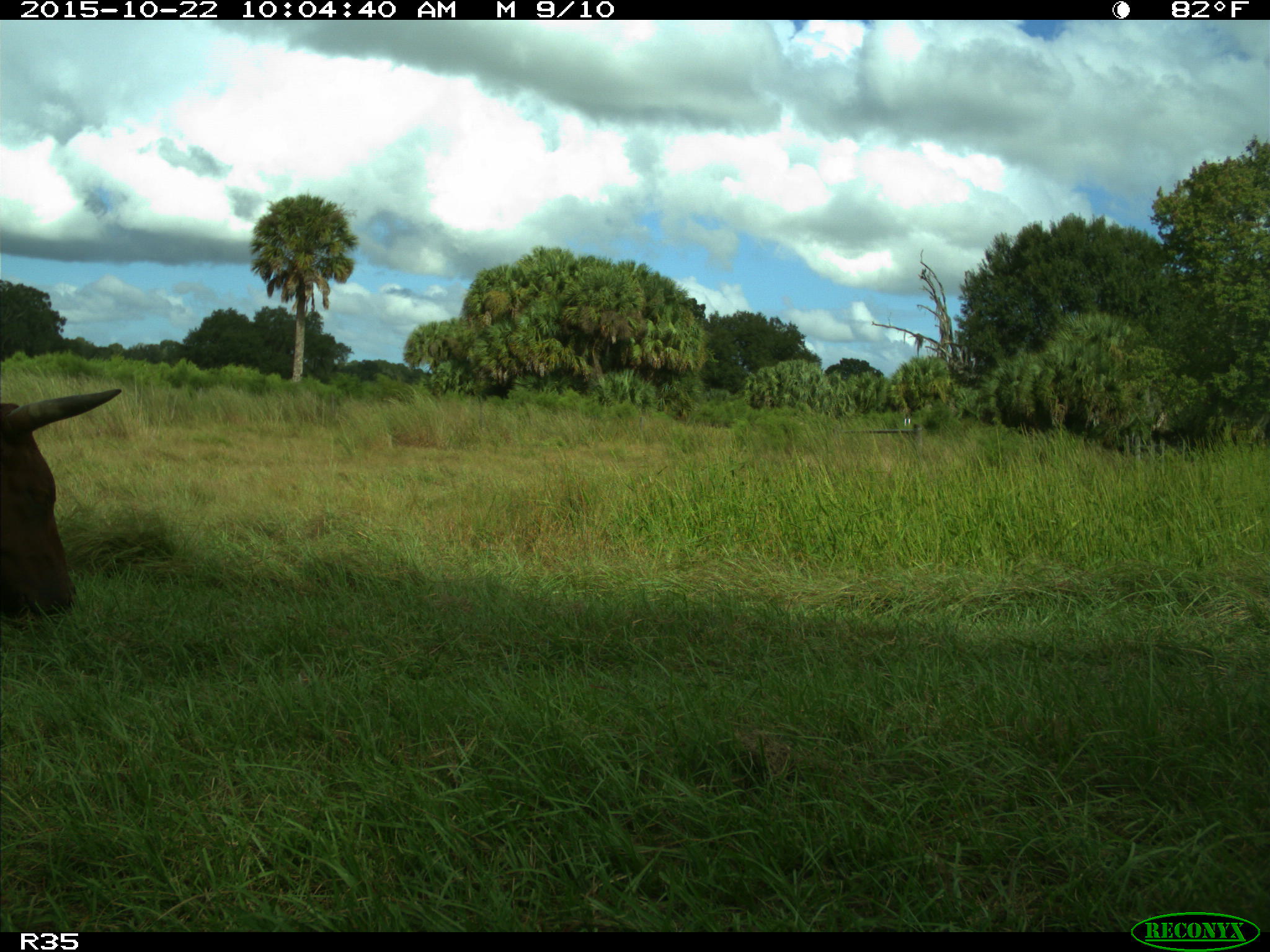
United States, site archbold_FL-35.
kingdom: Animalia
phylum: Chordata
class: Mammalia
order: Artiodactyla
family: Bovidae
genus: Bos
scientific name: Bos taurus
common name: domestic cow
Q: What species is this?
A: Bos taurus (domestic cow).